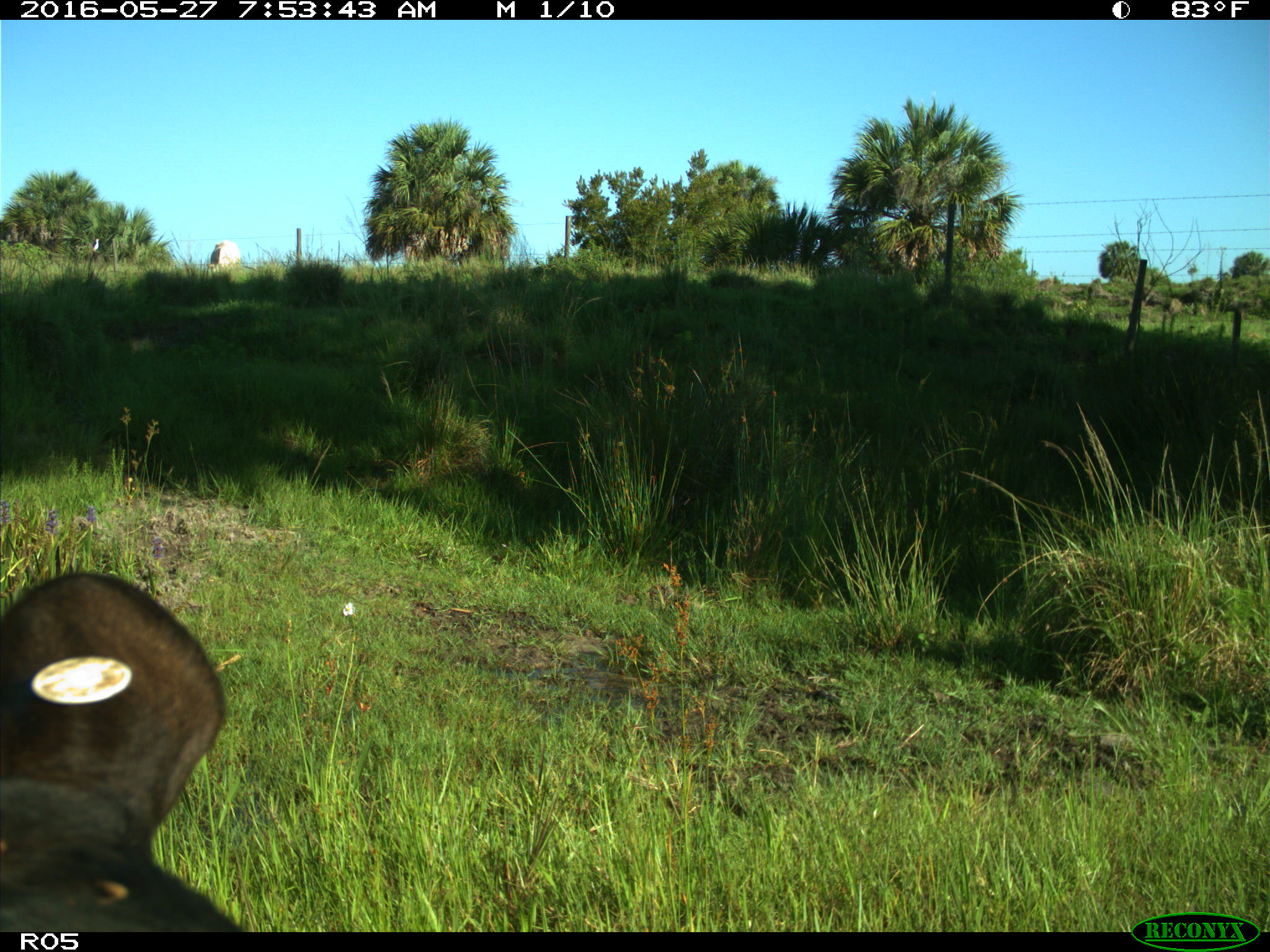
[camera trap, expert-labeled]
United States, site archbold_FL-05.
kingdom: Animalia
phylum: Chordata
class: Mammalia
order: Artiodactyla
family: Bovidae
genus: Bos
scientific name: Bos taurus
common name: domestic cow